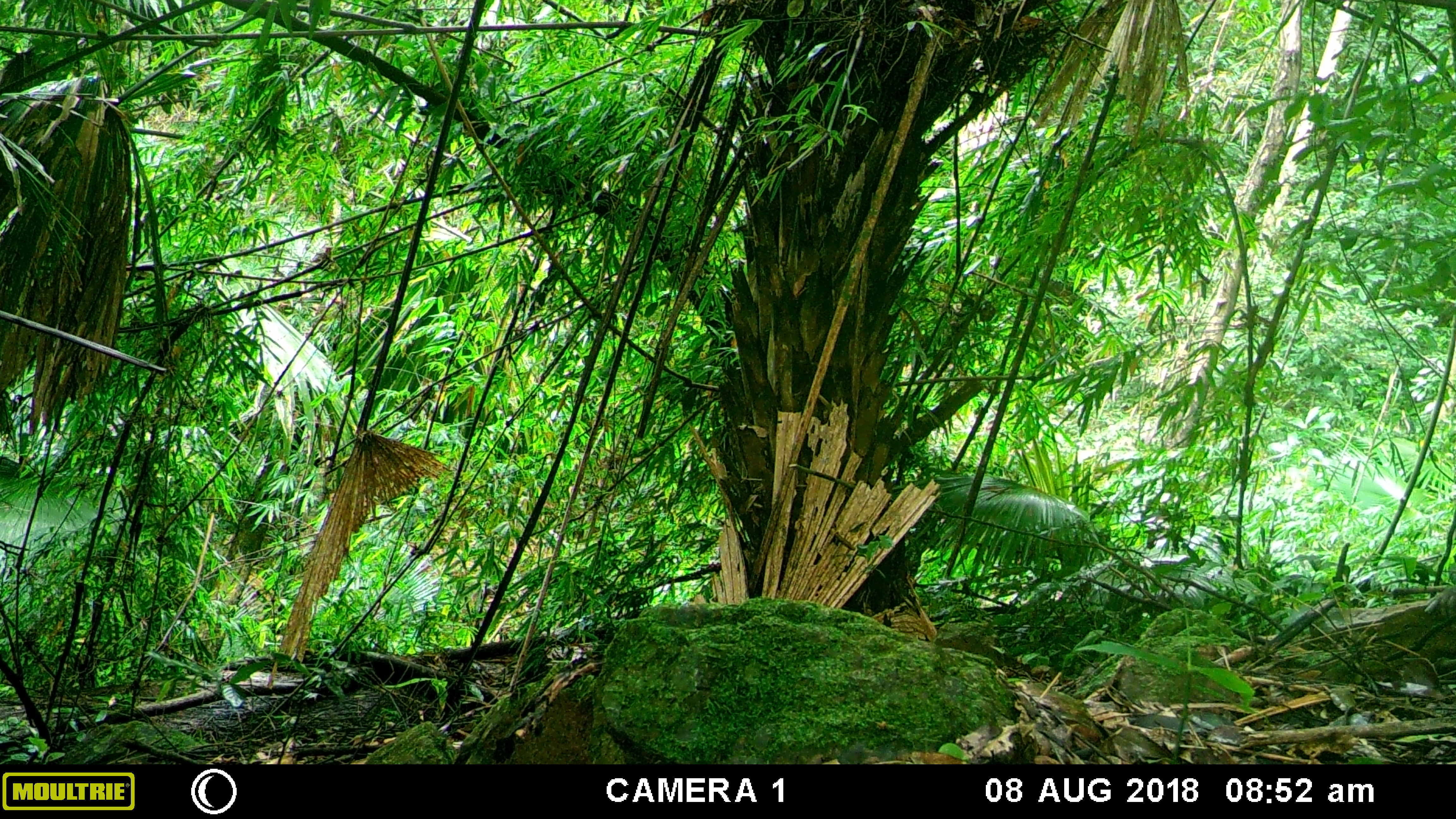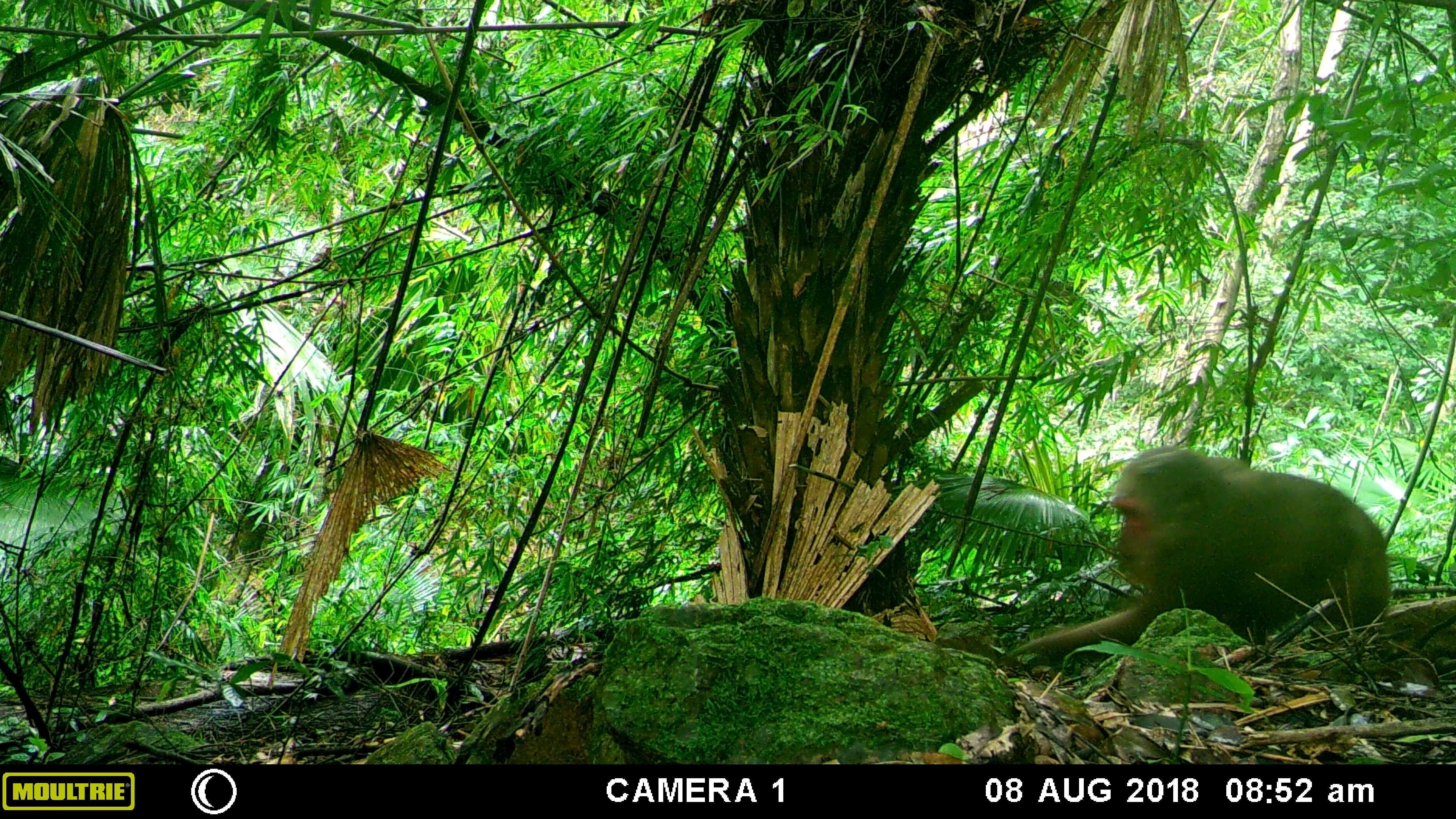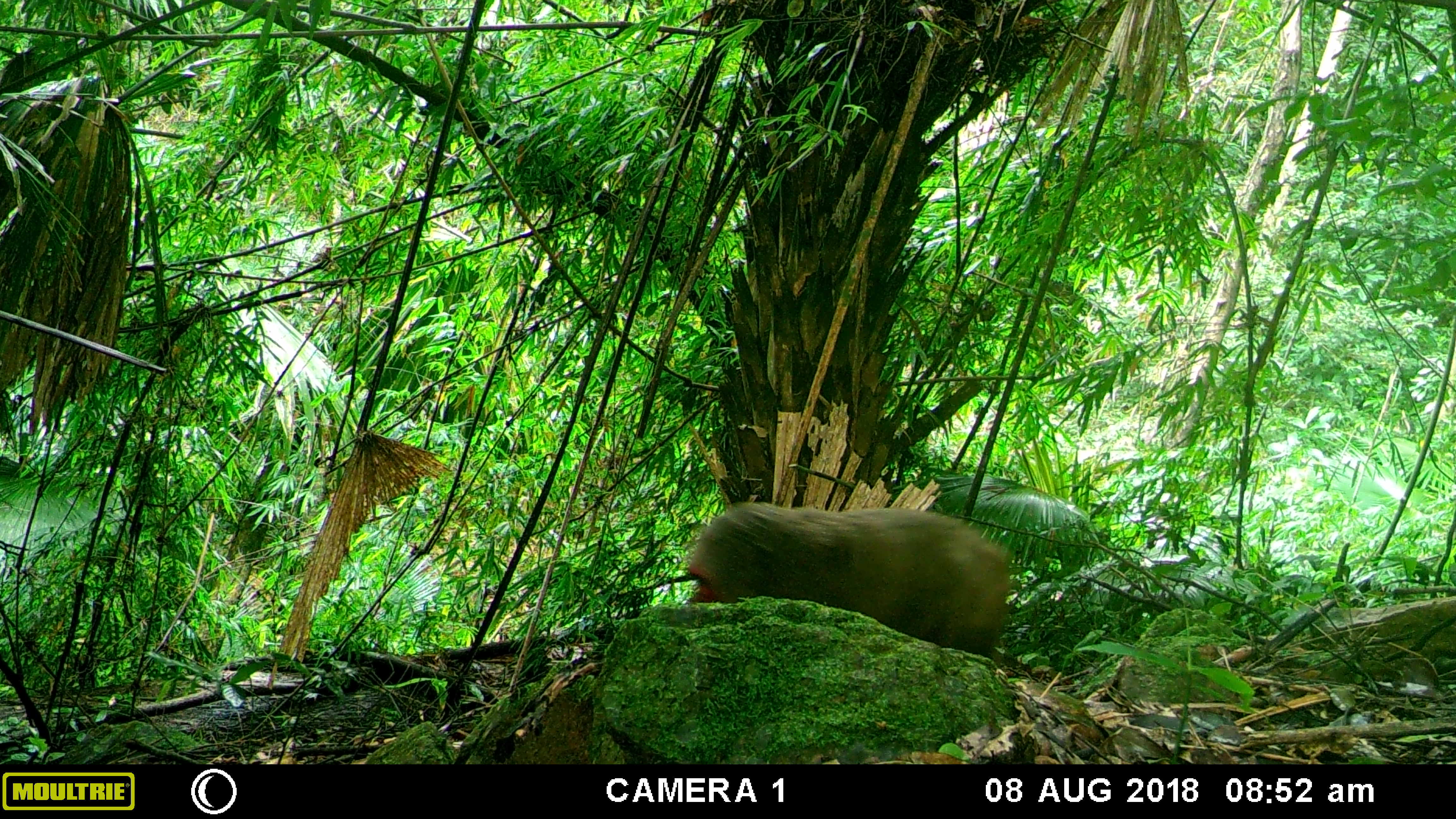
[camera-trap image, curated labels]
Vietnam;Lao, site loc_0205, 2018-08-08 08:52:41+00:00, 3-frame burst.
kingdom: Animalia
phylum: Chordata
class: Mammalia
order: Primates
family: Cercopithecidae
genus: Macaca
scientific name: Macaca arctoides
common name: stump-tailed macaque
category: stump tailed macaque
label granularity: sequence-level